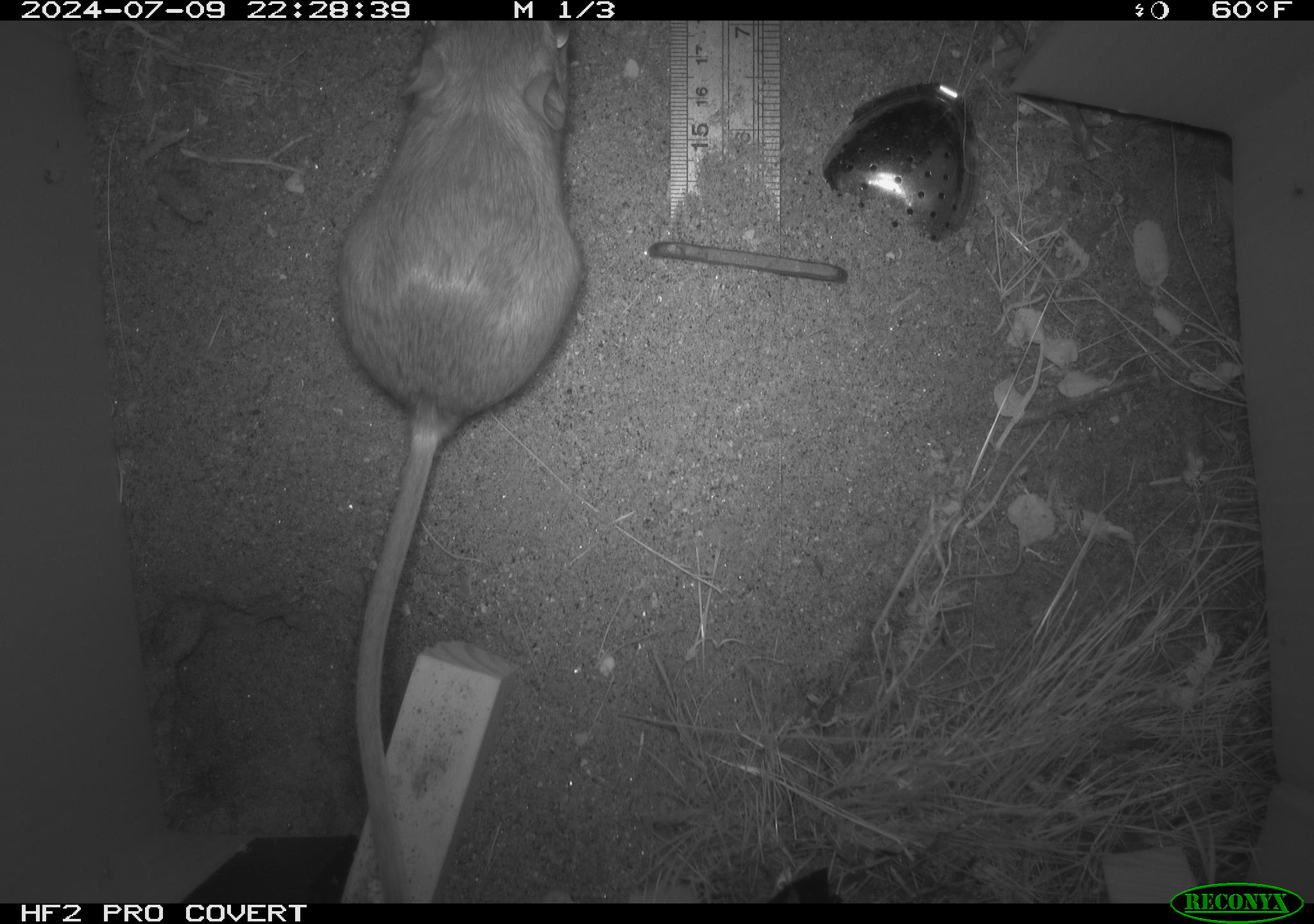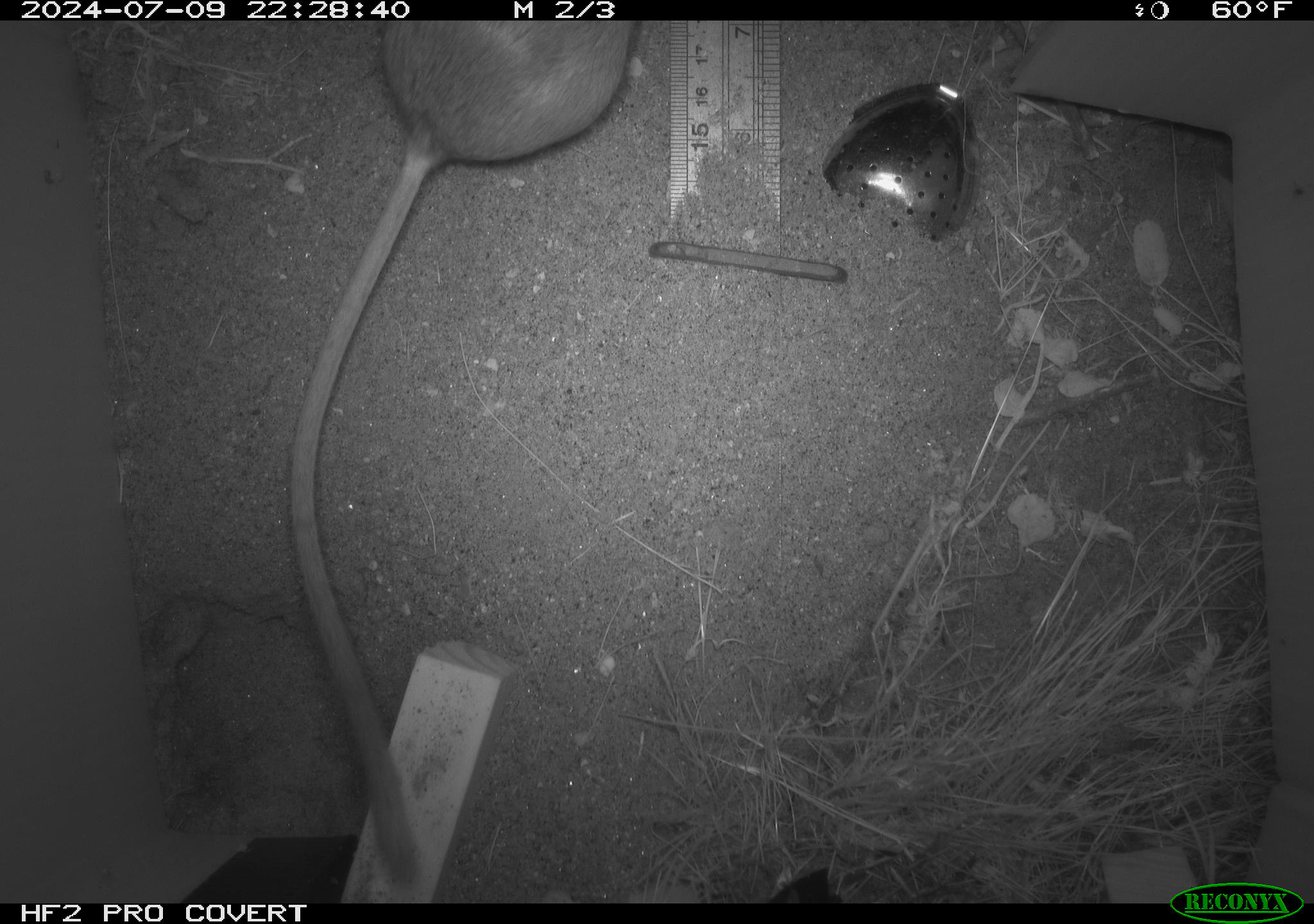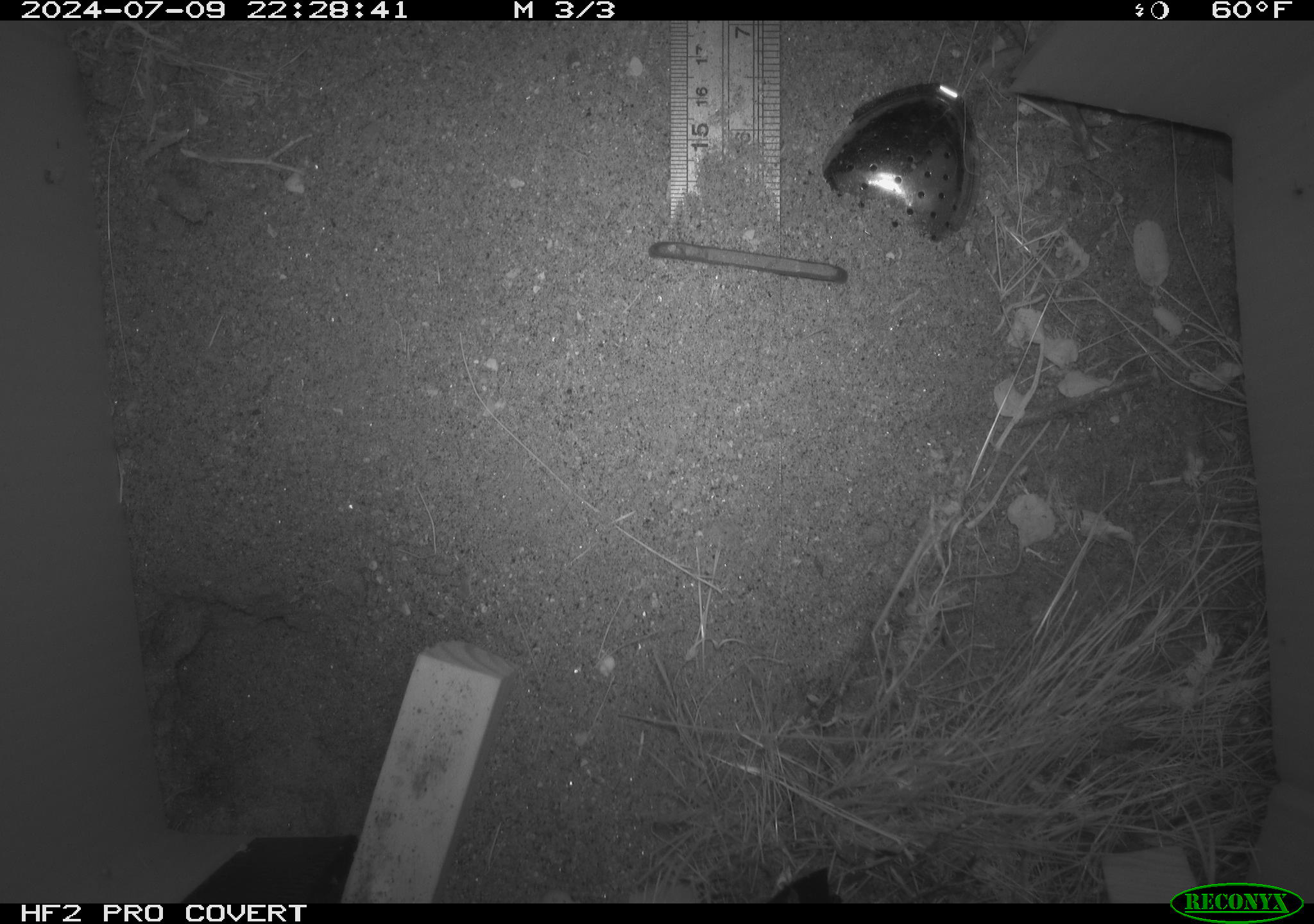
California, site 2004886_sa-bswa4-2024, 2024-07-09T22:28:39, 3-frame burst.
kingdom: Animalia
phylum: Chordata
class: Mammalia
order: Rodentia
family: Heteromyidae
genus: Dipodomys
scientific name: Dipodomys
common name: kangaroo rats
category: dipodomys species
Dipodomys species (kangaroo rats) (Dipodomys).